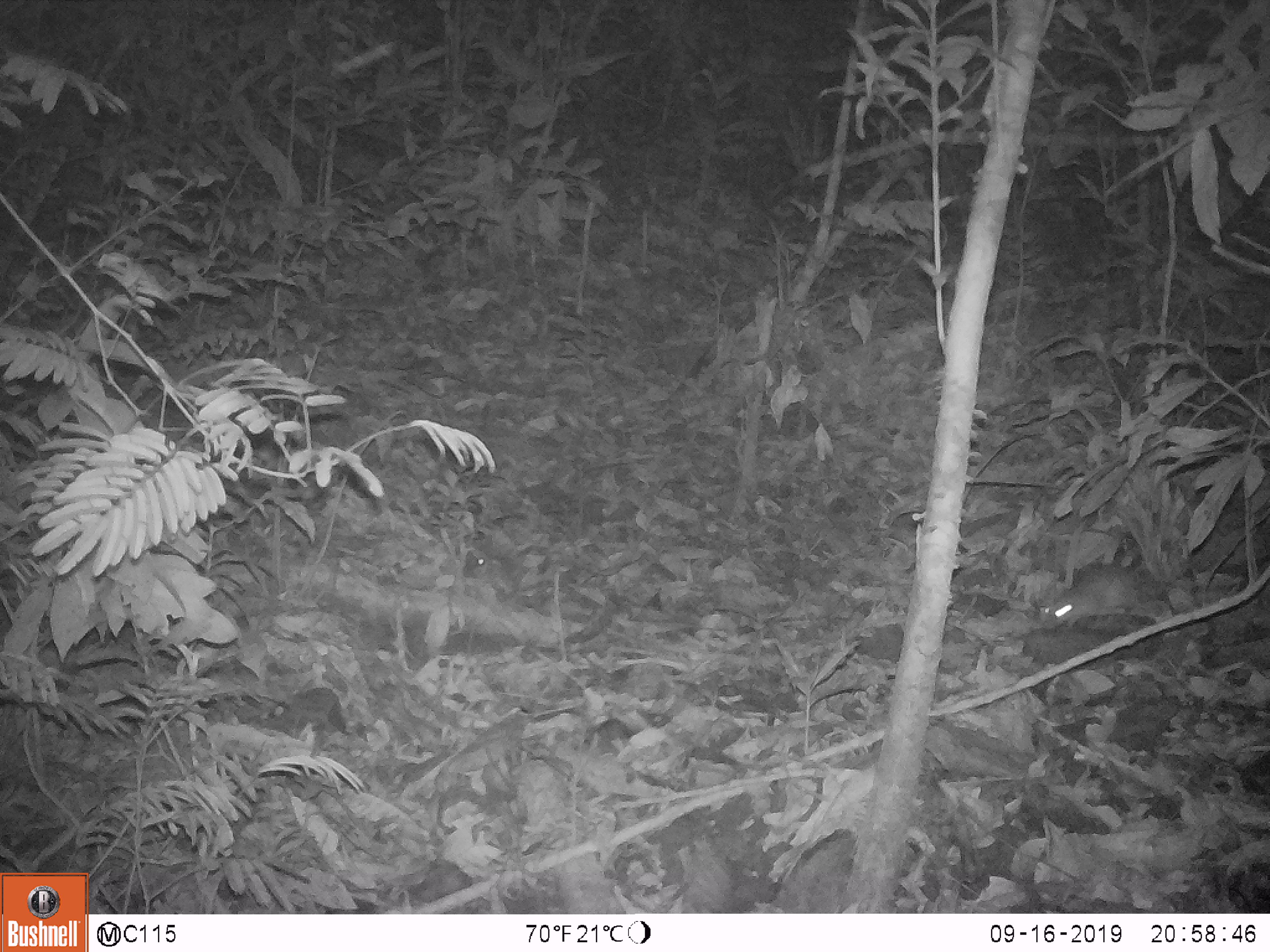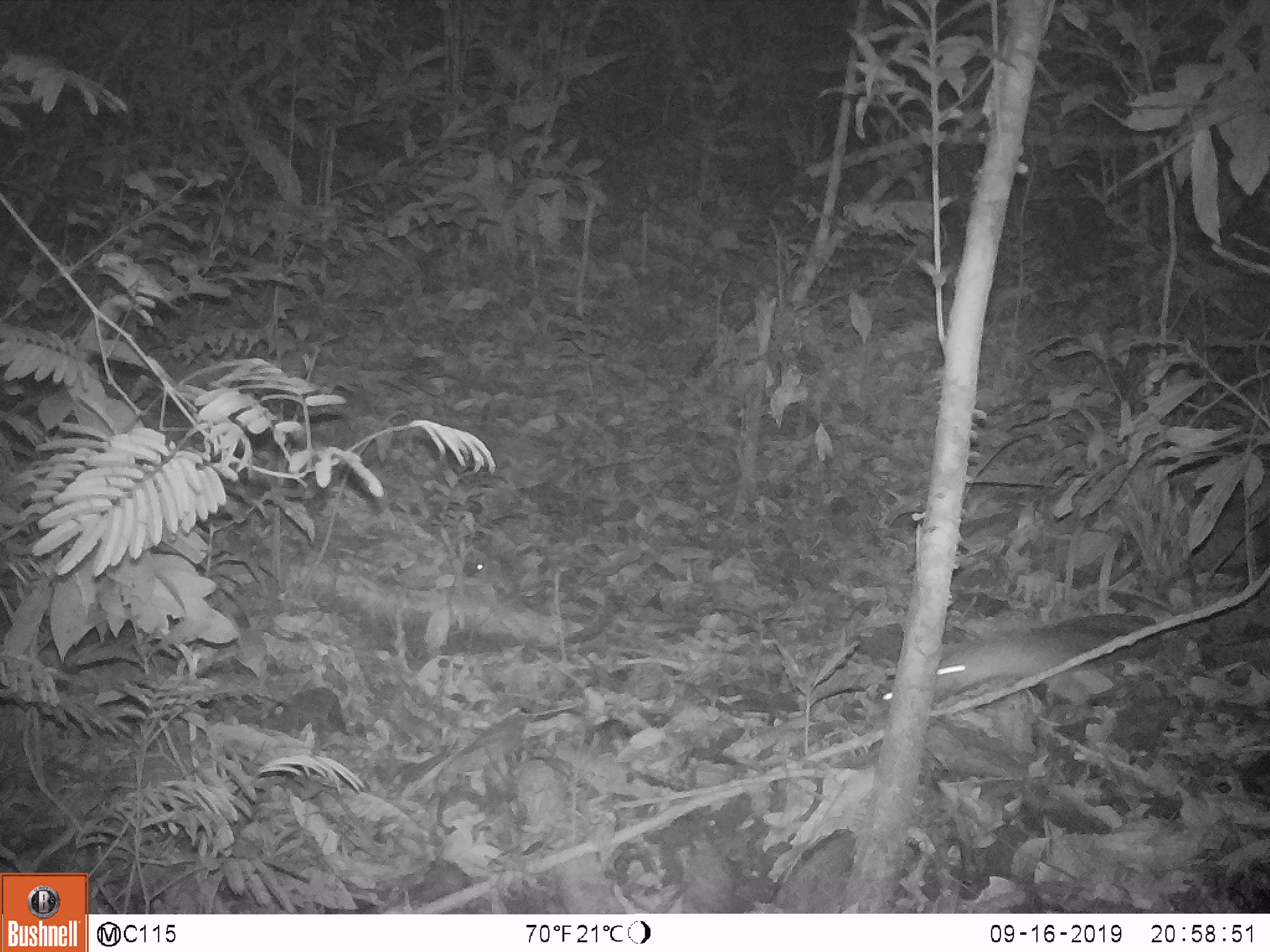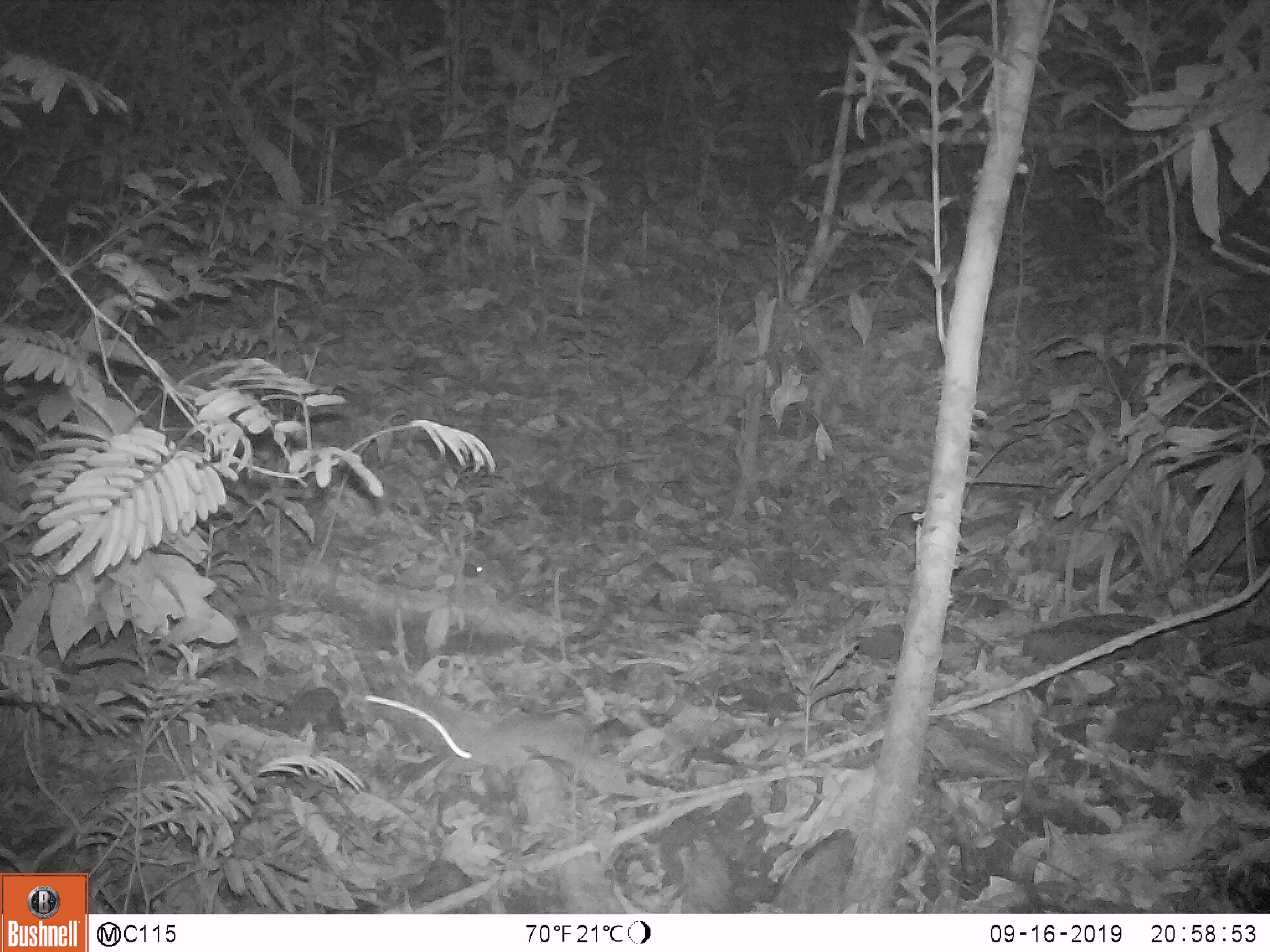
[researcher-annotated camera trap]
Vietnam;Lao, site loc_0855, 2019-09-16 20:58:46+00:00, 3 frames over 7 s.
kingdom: Animalia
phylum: Chordata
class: Mammalia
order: Rodentia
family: Muridae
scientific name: Muridae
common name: old-world mice and rats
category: unidentified murid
Unidentified murid (old-world mice and rats) (Muridae). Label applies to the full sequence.